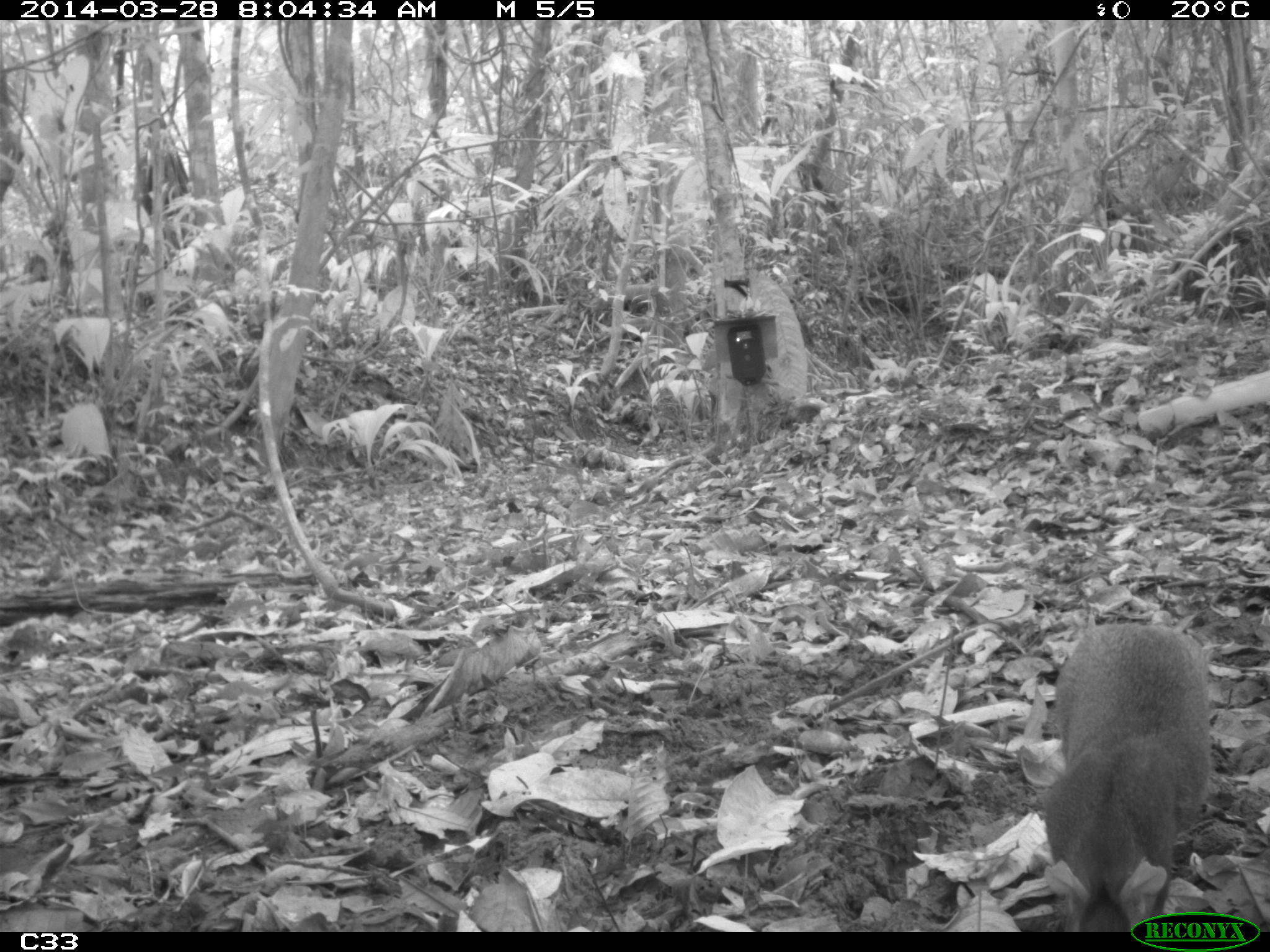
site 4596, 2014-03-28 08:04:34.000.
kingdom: Animalia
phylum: Chordata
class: Mammalia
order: Rodentia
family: Dasyproctidae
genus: Dasyprocta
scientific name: Dasyprocta leporina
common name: red-rumped agouti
Dasyprocta leporina (red-rumped agouti), count 1, age adult, sex male.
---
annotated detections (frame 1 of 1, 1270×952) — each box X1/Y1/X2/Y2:
dasyprocta leporina: 1042/623/1213/931